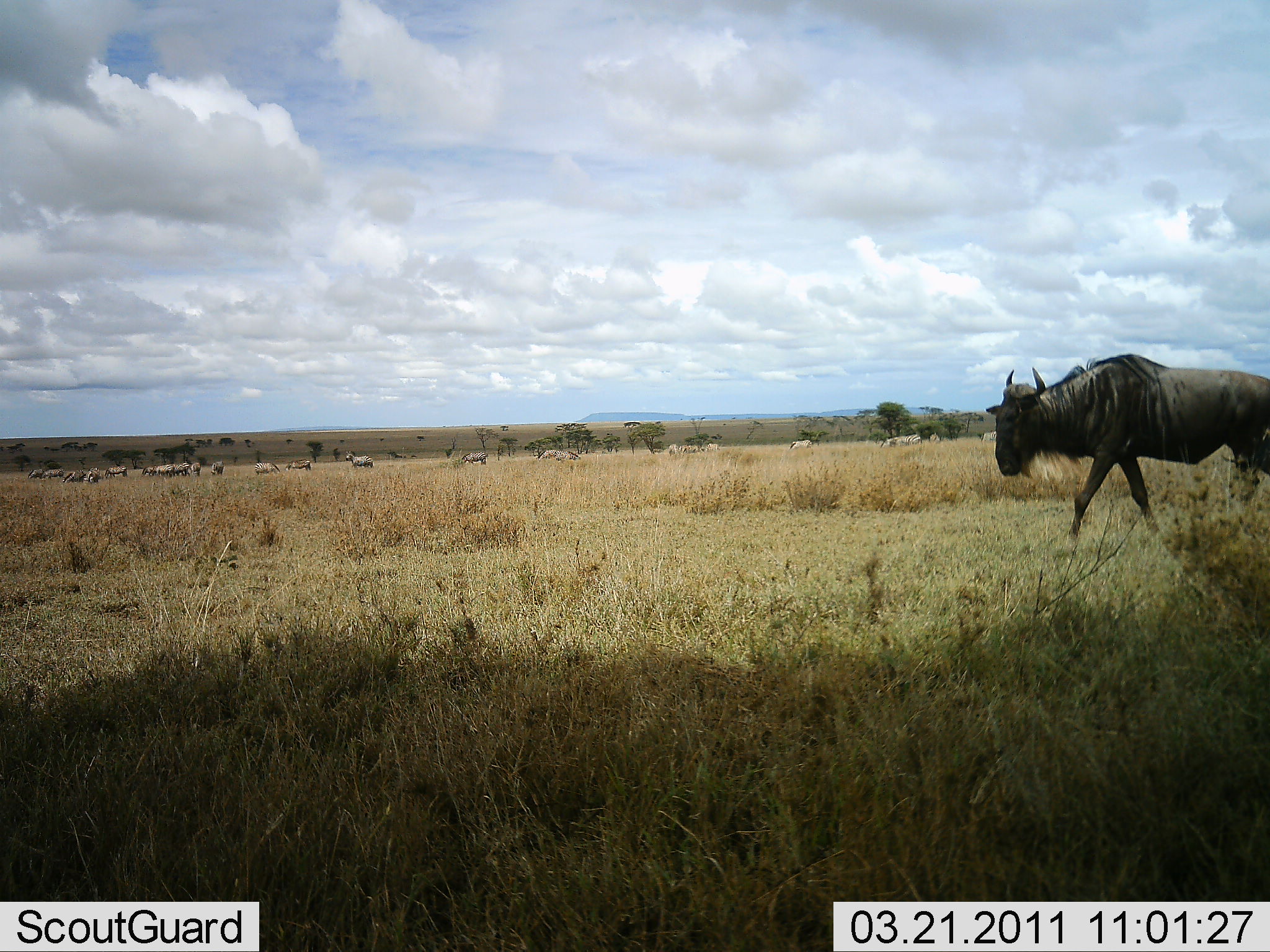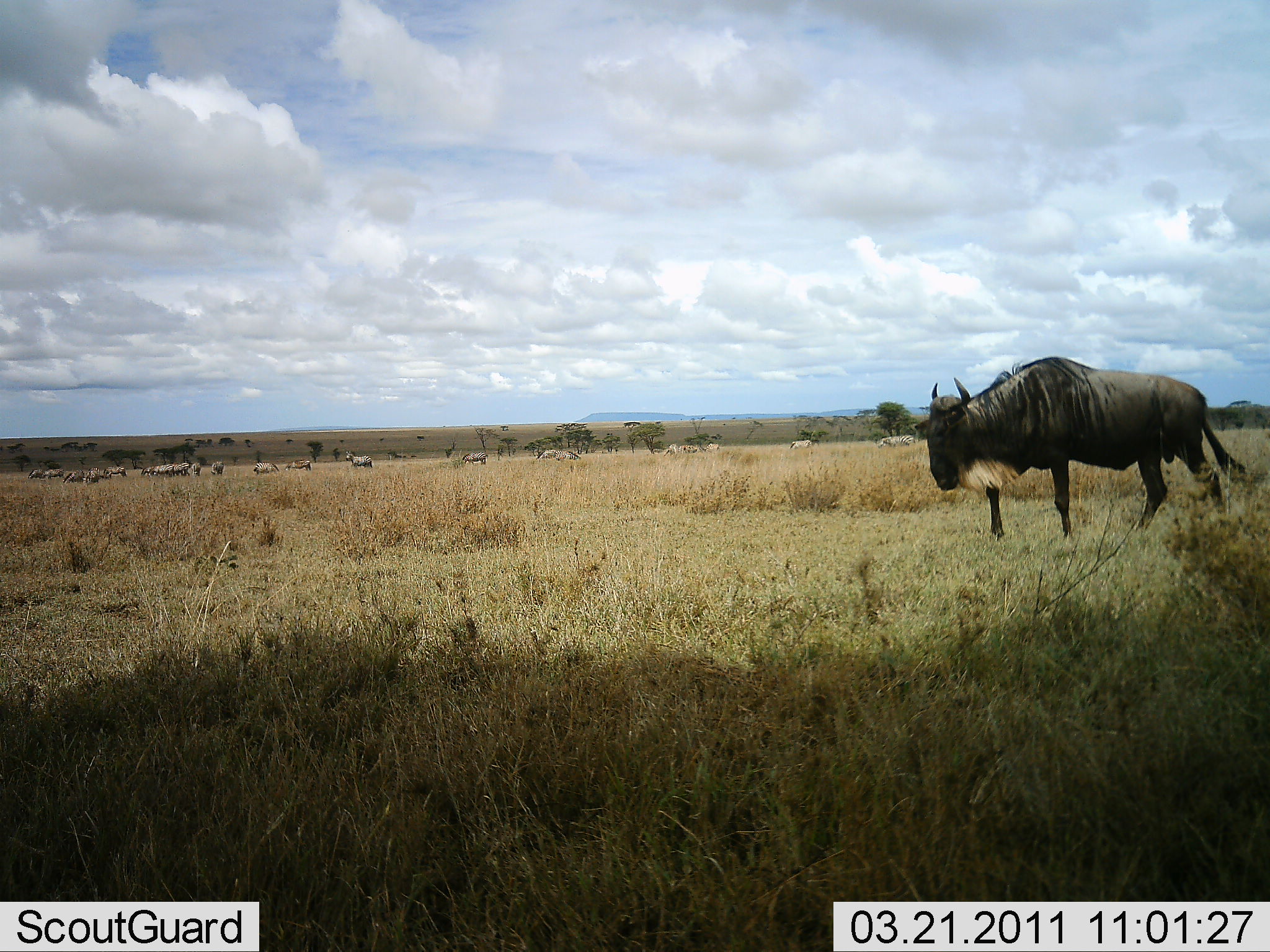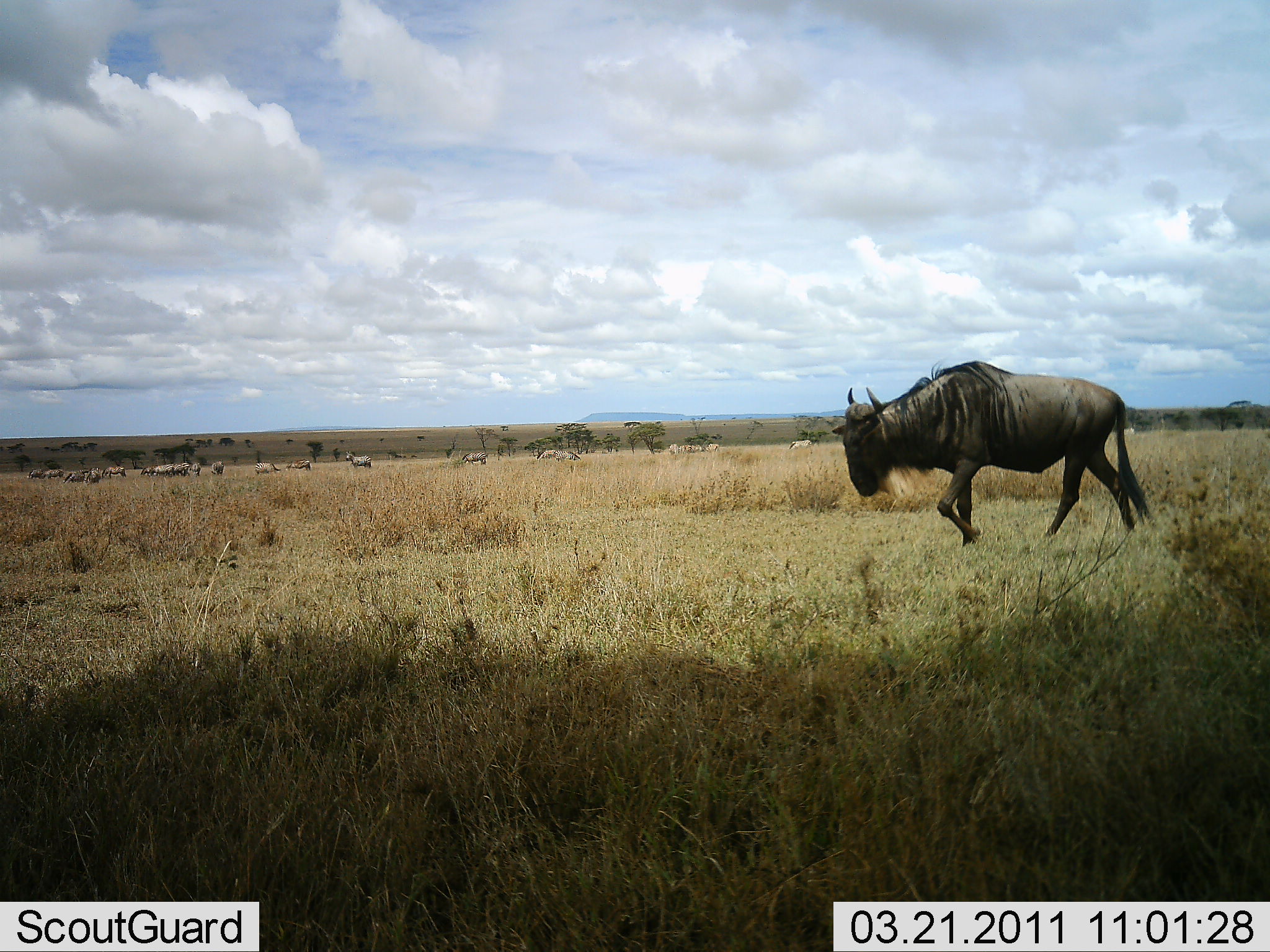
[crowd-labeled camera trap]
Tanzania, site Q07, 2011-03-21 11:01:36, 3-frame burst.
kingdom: Animalia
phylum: Chordata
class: Mammalia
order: Artiodactyla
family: Bovidae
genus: Connochaetes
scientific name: Connochaetes taurinus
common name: blue wildebeest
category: wildebeest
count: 1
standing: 20%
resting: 0%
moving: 93%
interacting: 0%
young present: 0%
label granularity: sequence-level